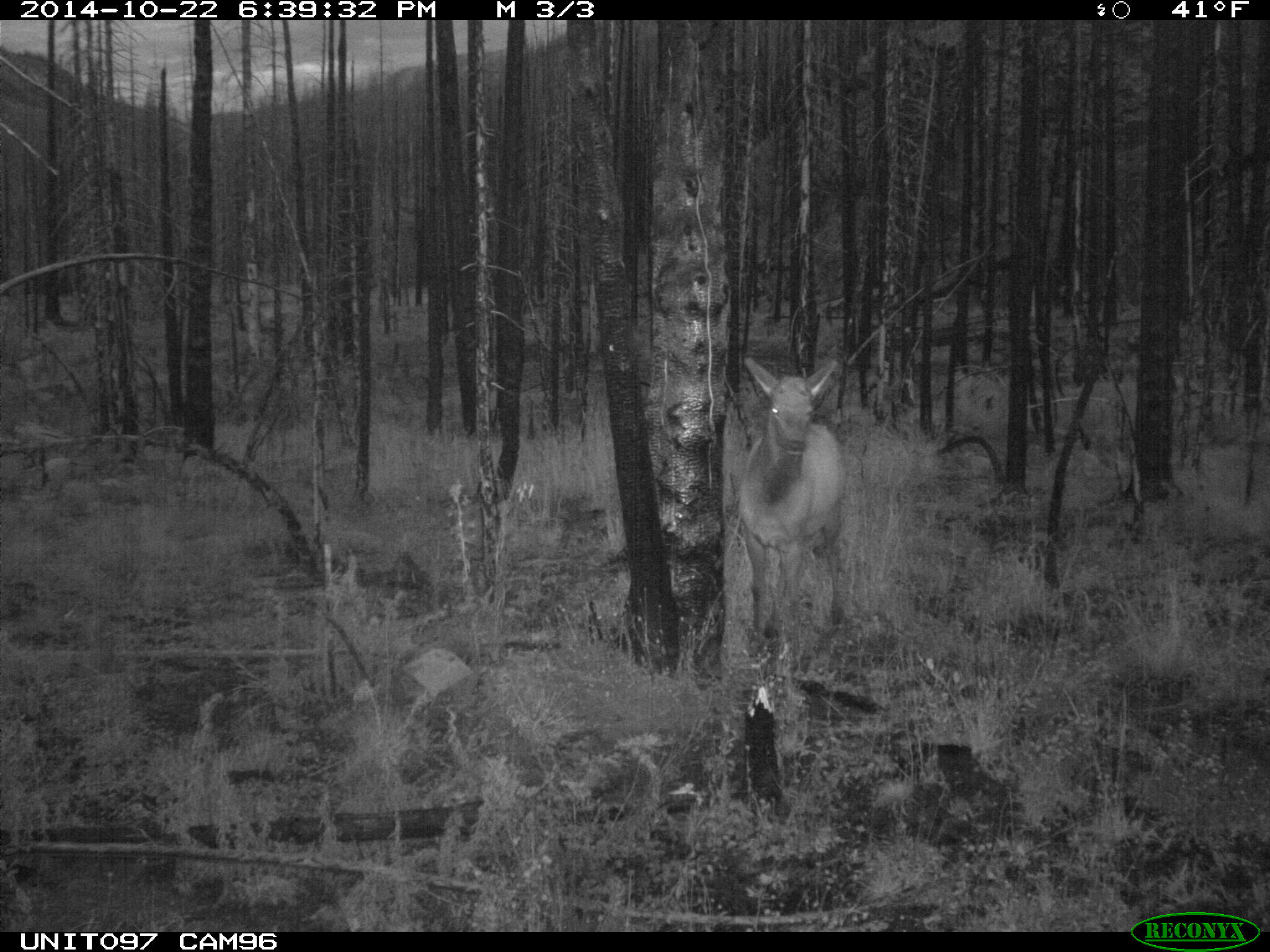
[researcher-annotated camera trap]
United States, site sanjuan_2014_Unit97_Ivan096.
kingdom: Animalia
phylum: Chordata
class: Mammalia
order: Artiodactyla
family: Cervidae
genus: Cervus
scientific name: Cervus elaphus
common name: red deer